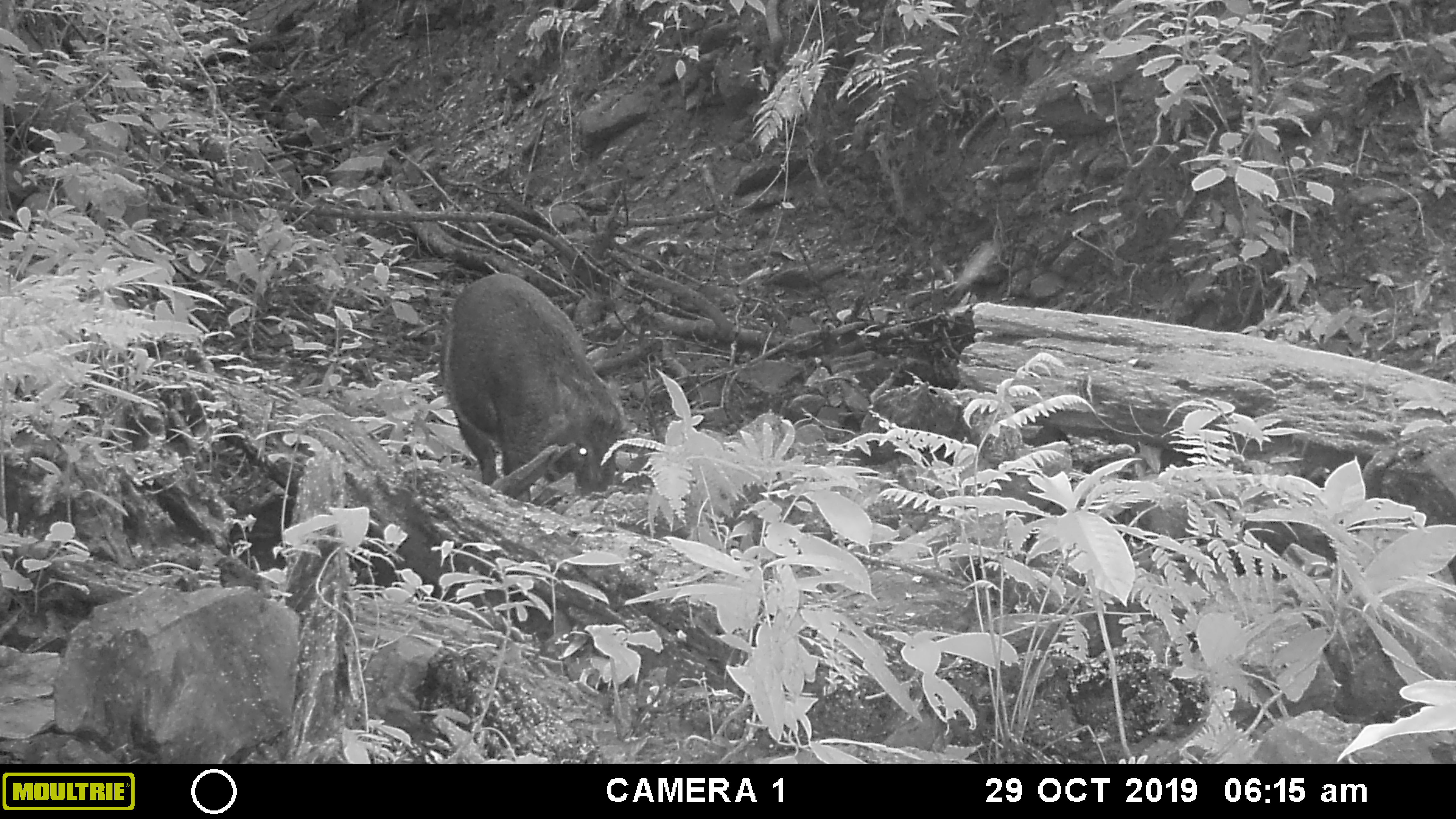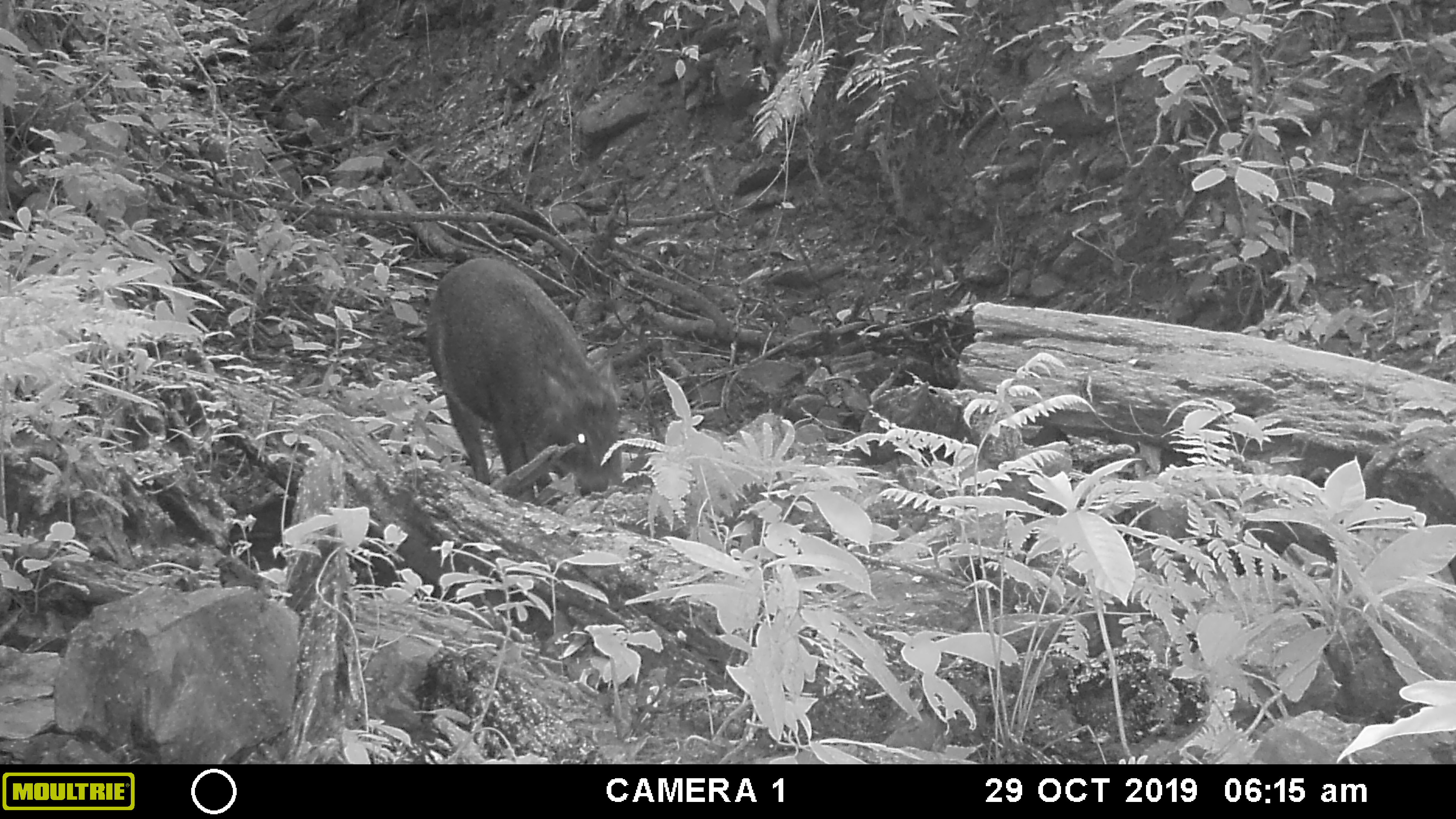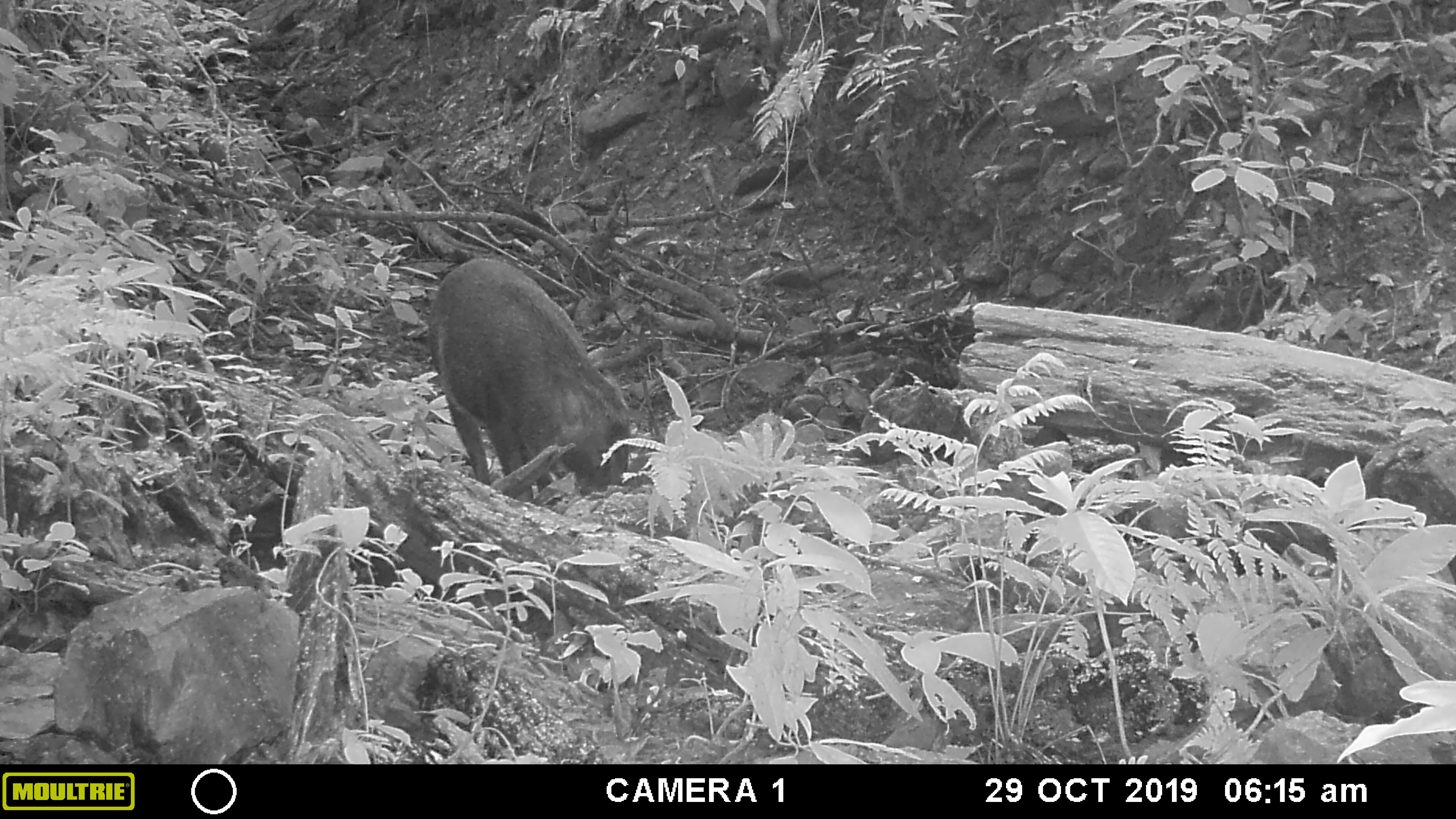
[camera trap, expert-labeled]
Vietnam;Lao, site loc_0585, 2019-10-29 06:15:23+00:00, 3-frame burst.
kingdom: Animalia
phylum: Chordata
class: Mammalia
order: Artiodactyla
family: Suidae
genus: Sus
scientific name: Sus scrofa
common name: eurasian wild pig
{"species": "eurasian wild pig (Sus scrofa)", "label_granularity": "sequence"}